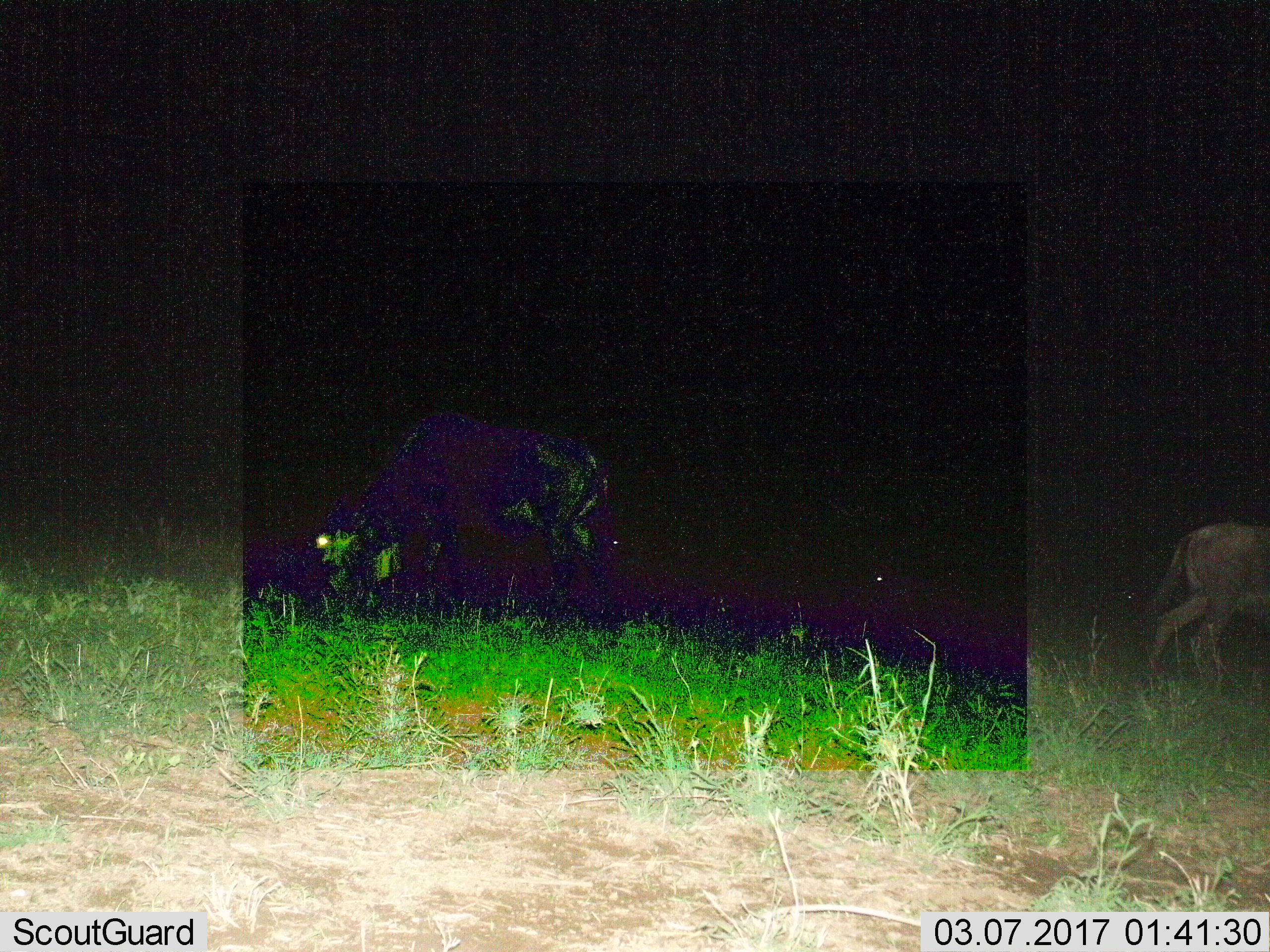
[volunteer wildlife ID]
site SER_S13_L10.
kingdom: Animalia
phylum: Chordata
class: Mammalia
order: Artiodactyla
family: Bovidae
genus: Connochaetes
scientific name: Connochaetes taurinus taurinus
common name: blue wildebeest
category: wildebeestblue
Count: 2.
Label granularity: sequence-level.